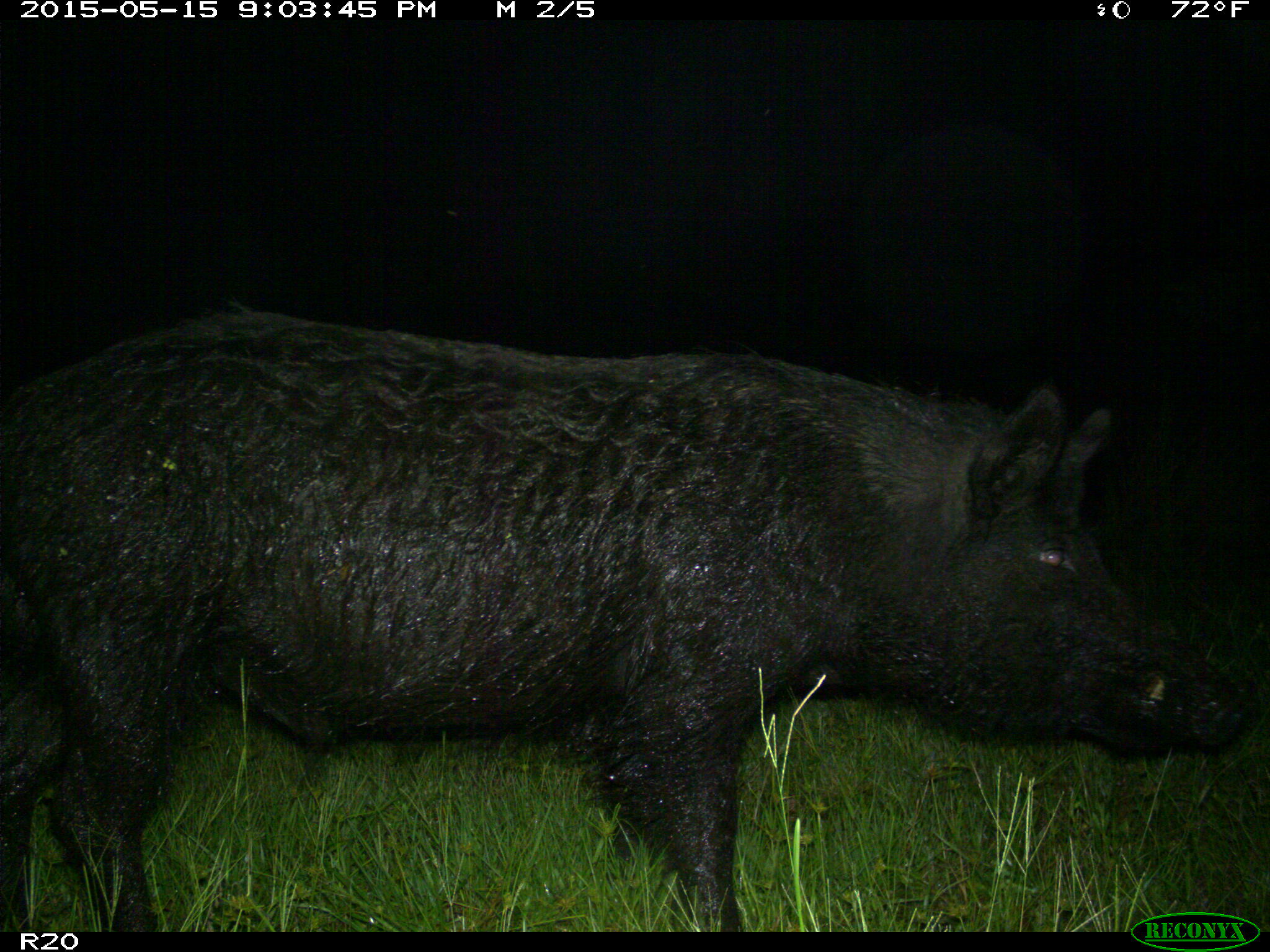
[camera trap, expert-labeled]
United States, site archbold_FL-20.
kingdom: Animalia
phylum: Chordata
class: Mammalia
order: Artiodactyla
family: Suidae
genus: Sus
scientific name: Sus scrofa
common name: wild boar